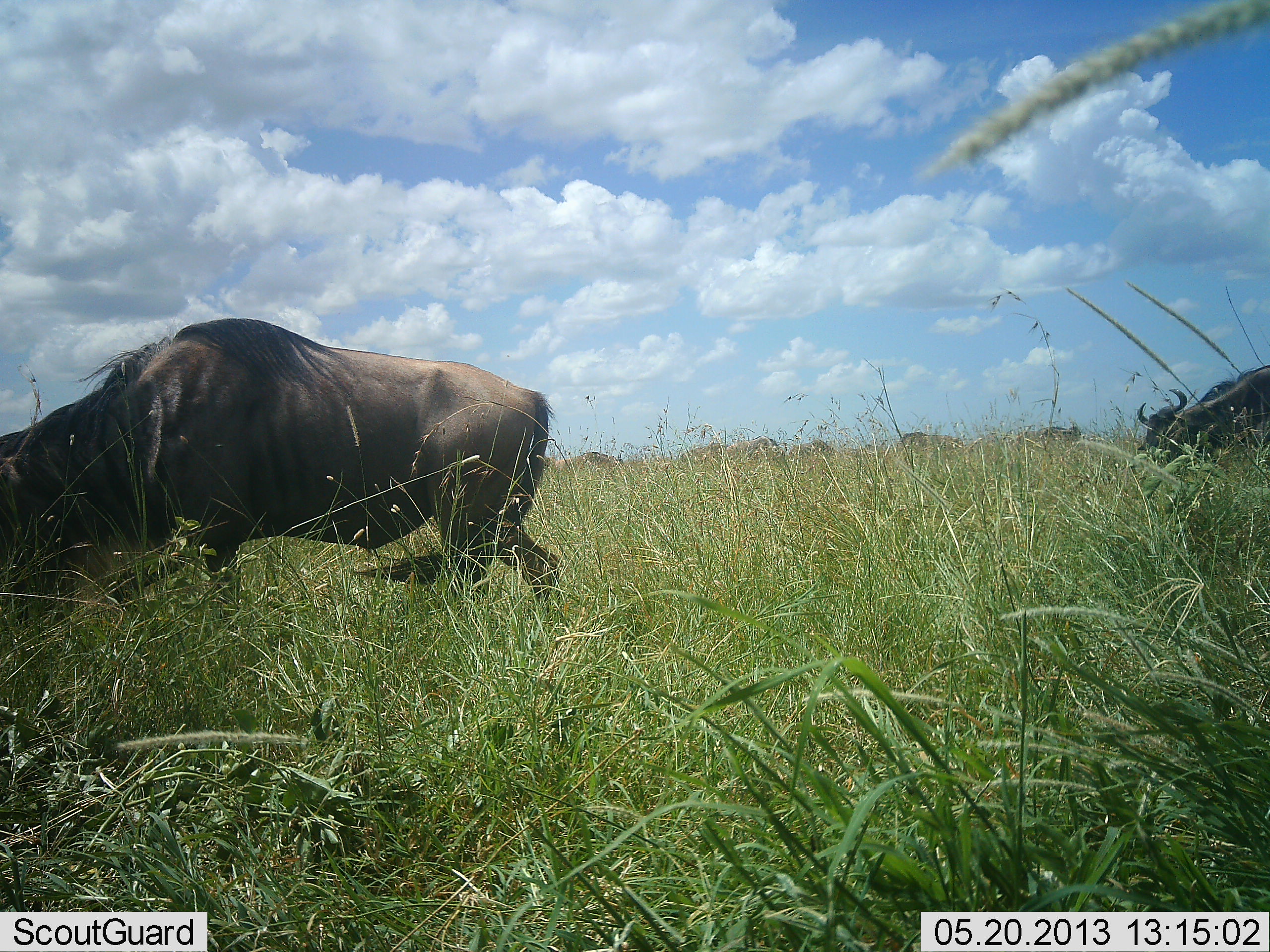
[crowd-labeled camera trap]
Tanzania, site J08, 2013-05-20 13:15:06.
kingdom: Animalia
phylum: Chordata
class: Mammalia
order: Artiodactyla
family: Bovidae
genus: Connochaetes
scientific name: Connochaetes taurinus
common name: blue wildebeest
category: wildebeest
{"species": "wildebeest (blue wildebeest) (Connochaetes taurinus)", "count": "6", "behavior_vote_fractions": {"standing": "33%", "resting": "0%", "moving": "33%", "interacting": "0%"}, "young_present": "0%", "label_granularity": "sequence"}